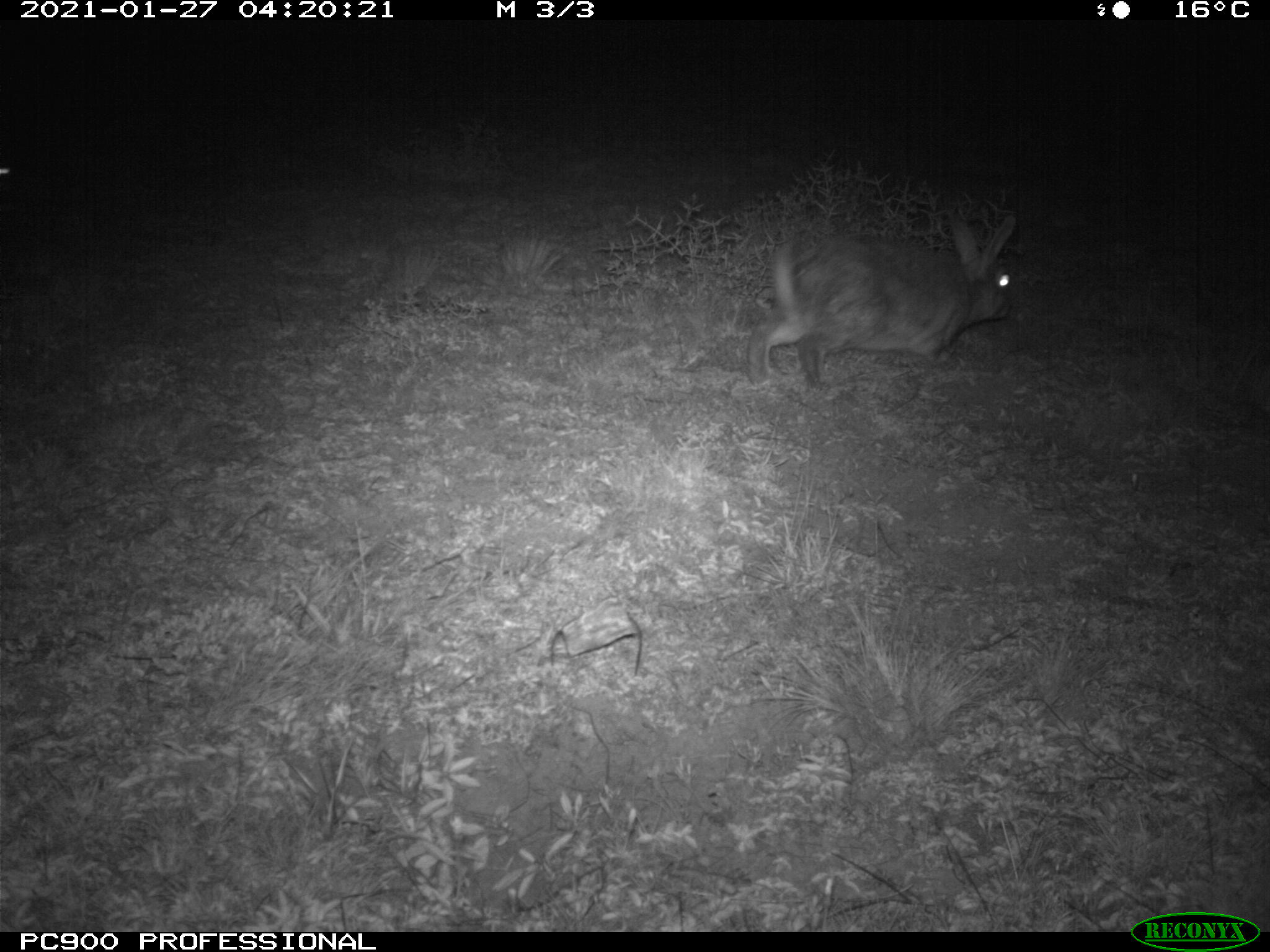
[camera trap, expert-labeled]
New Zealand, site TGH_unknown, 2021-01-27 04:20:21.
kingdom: Animalia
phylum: Chordata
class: Mammalia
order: Lagomorpha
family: Leporidae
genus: Oryctolagus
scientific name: Oryctolagus cuniculus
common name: european rabbit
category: rabbit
Rabbit (european rabbit) (Oryctolagus cuniculus).